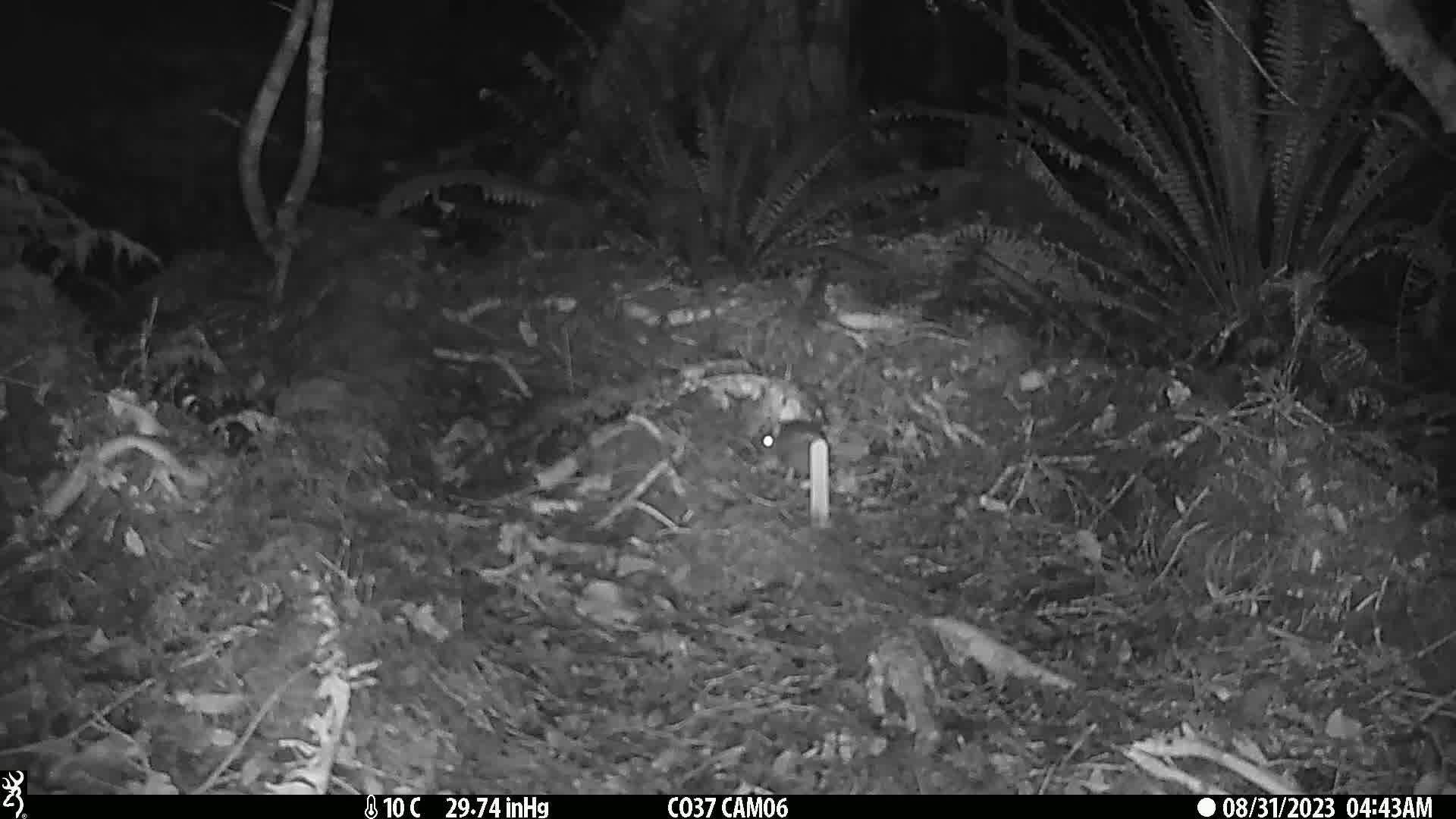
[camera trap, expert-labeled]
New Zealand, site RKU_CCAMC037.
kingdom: Animalia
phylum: Chordata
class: Mammalia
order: Rodentia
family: Muridae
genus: Rattus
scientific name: Rattus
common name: rat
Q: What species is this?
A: Rat (Rattus).